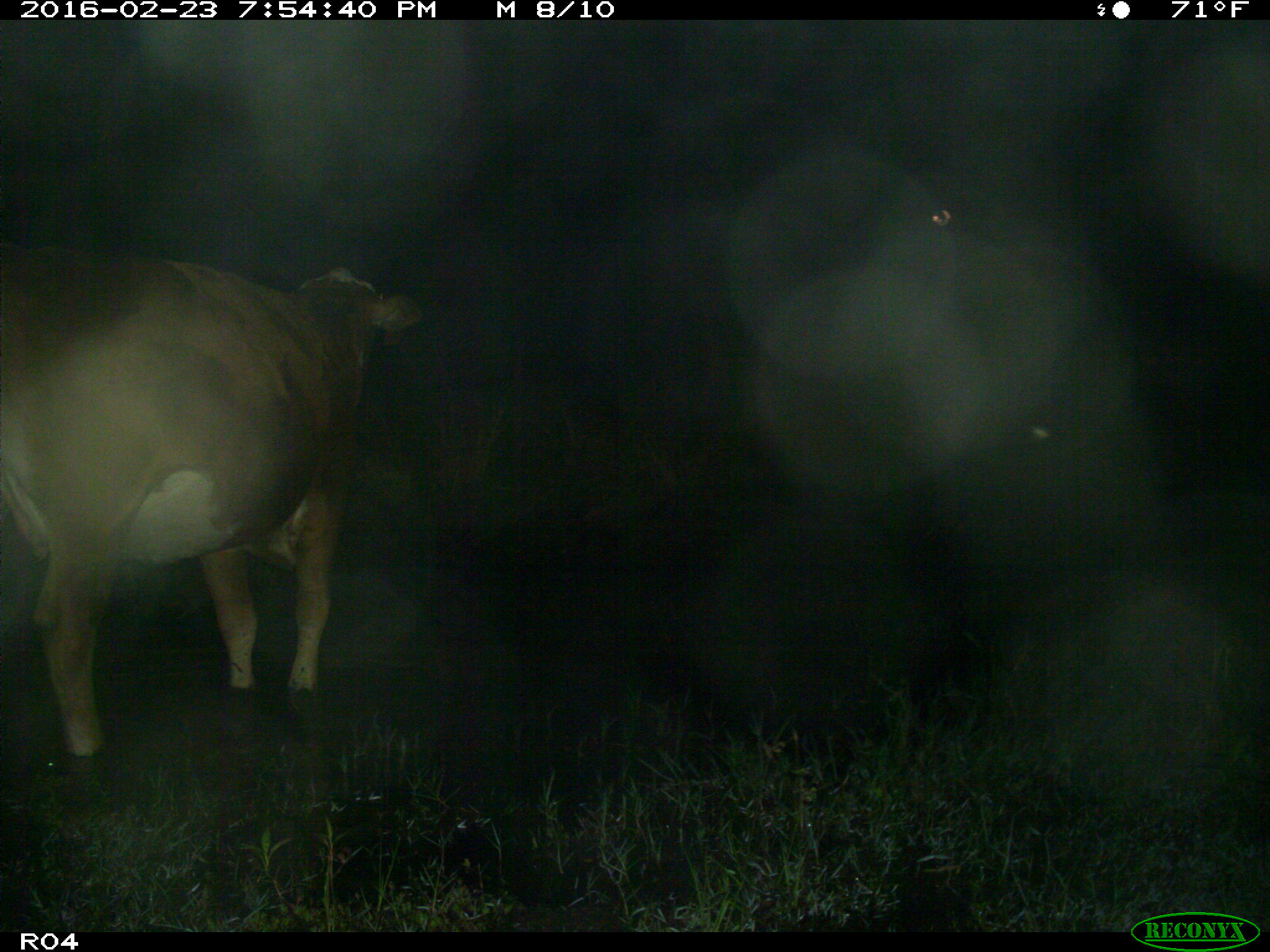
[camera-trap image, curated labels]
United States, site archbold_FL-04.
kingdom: Animalia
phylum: Chordata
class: Mammalia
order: Artiodactyla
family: Bovidae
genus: Bos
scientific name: Bos taurus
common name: domestic cow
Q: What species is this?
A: Bos taurus (domestic cow).